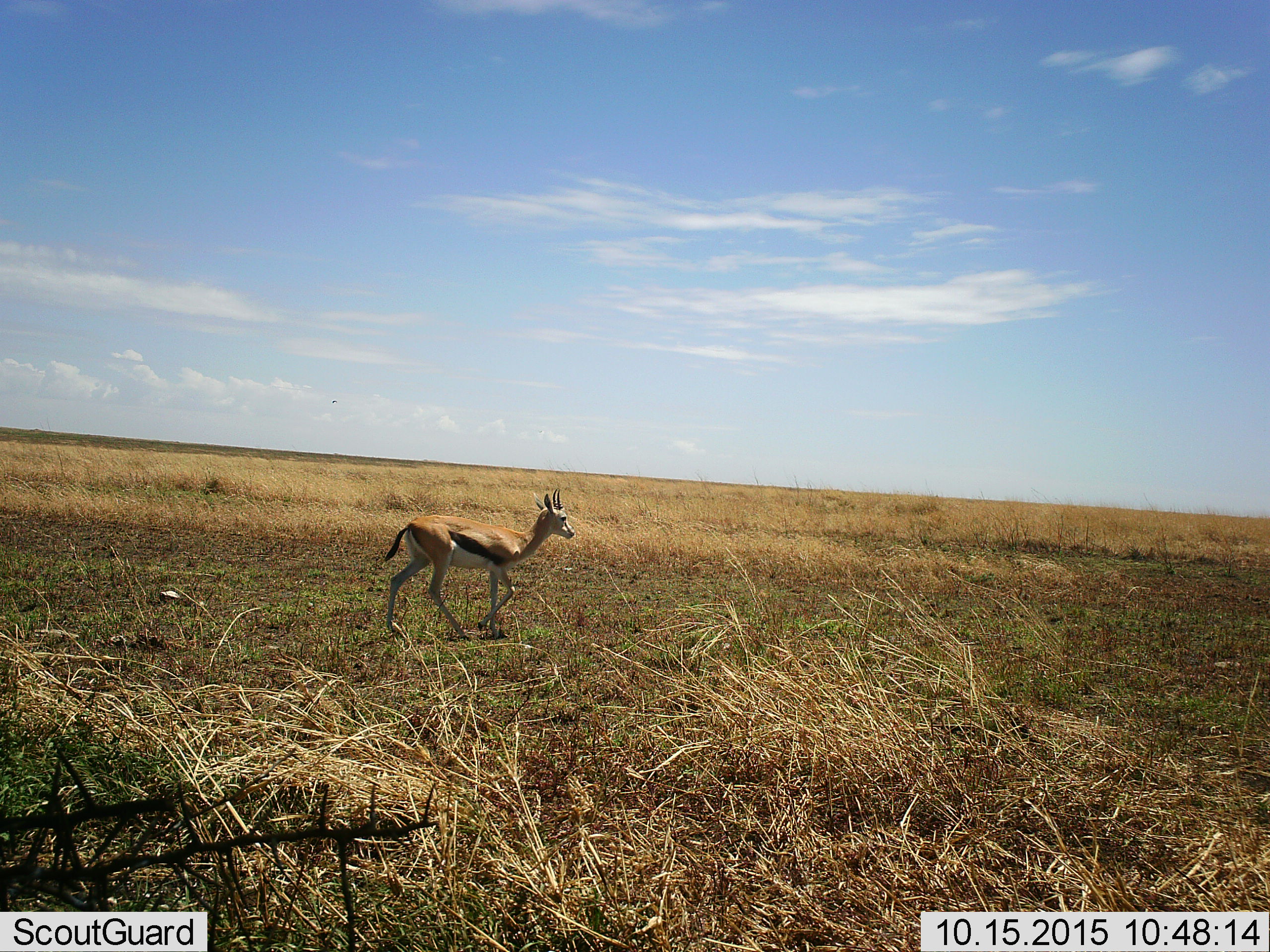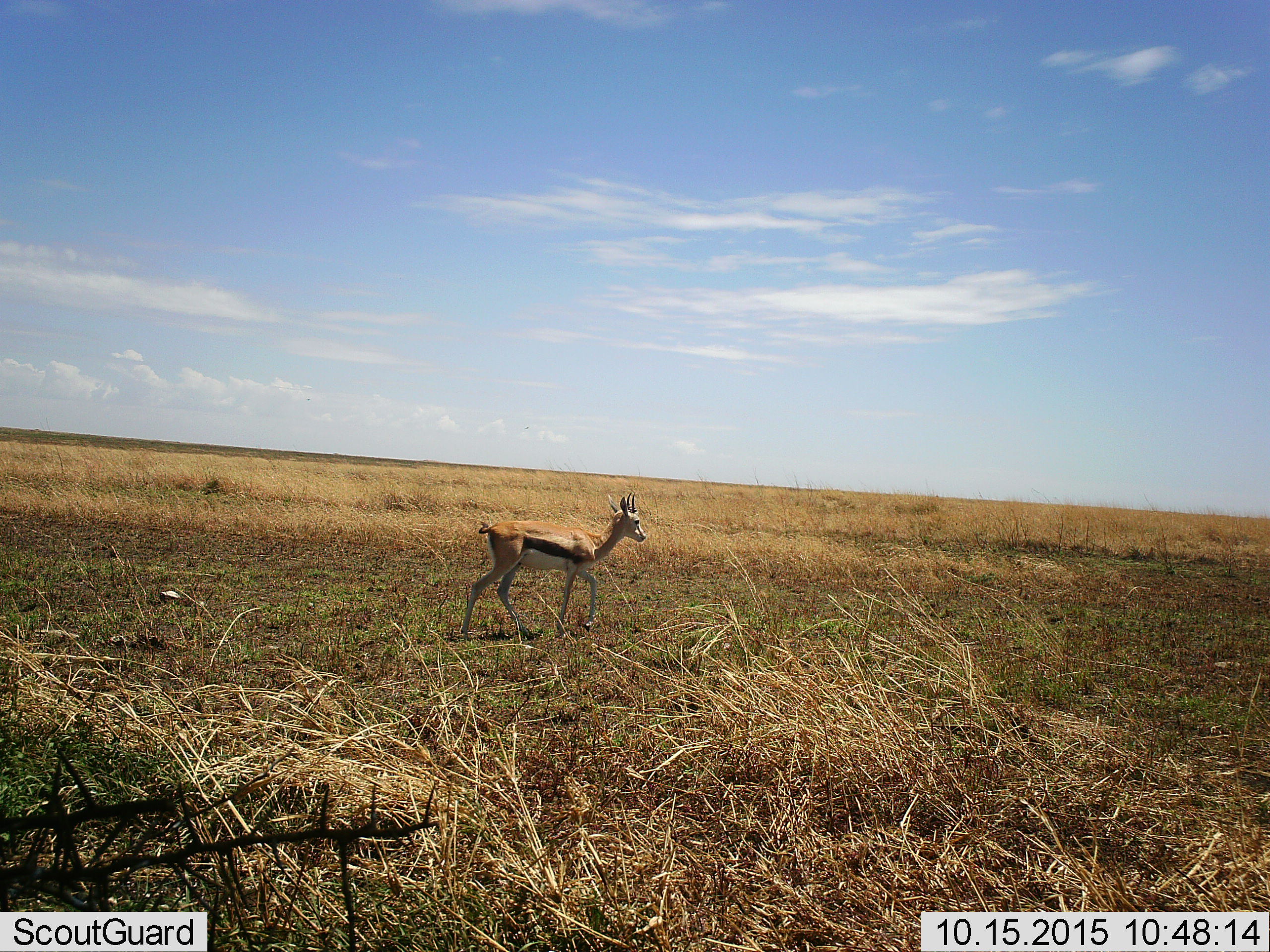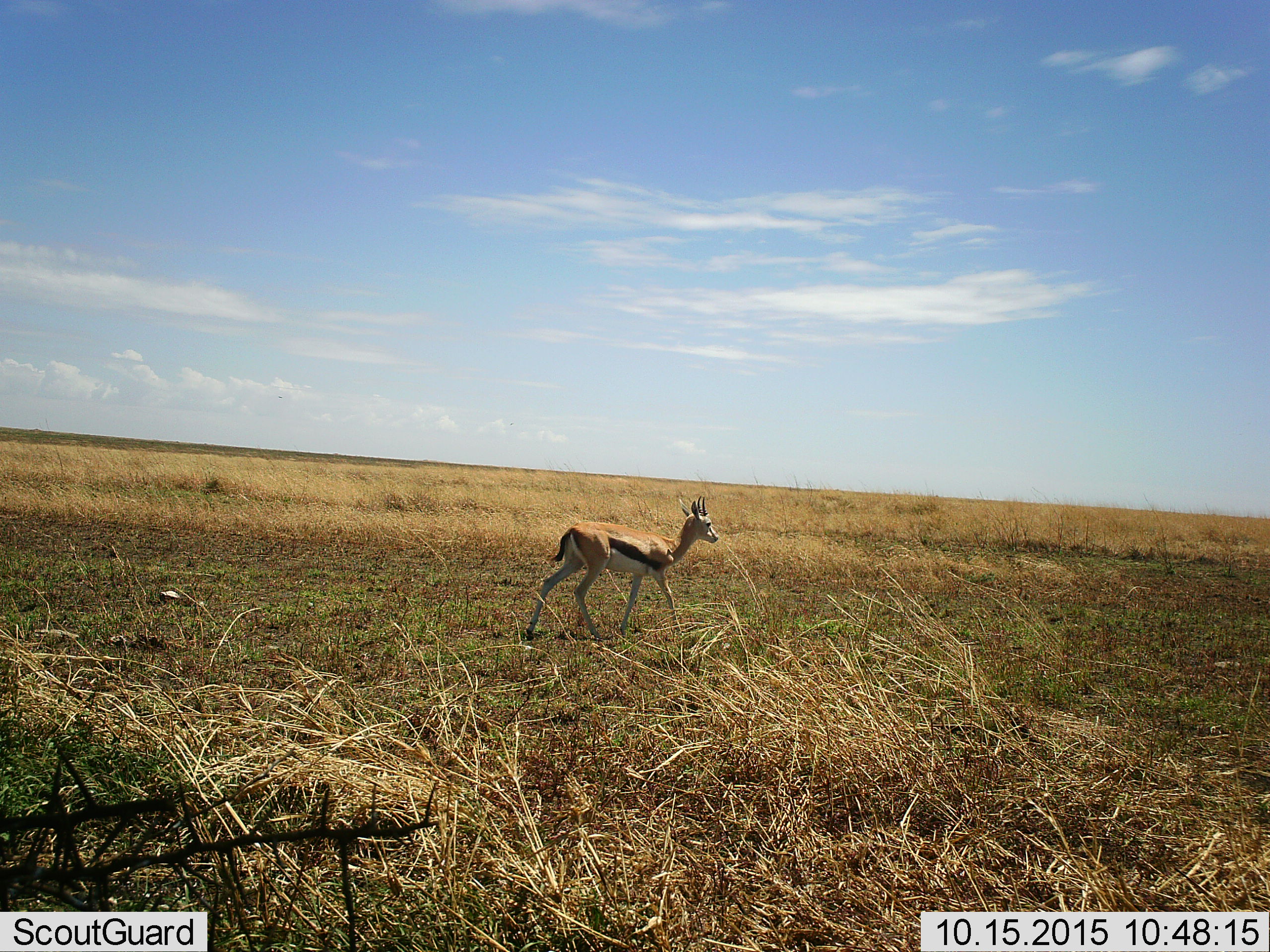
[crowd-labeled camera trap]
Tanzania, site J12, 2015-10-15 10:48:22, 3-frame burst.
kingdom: Animalia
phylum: Chordata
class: Mammalia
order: Artiodactyla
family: Bovidae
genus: Eudorcas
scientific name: Eudorcas thomsonii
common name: thomson's gazelle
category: gazellethomsons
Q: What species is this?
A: Gazellethomsons (thomson's gazelle) (Eudorcas thomsonii).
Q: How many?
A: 1.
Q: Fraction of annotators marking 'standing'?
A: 12%.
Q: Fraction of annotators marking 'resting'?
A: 0%.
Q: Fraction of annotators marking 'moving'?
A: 75%.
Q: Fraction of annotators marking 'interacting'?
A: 0%.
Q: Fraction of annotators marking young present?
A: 0%.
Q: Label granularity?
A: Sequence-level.